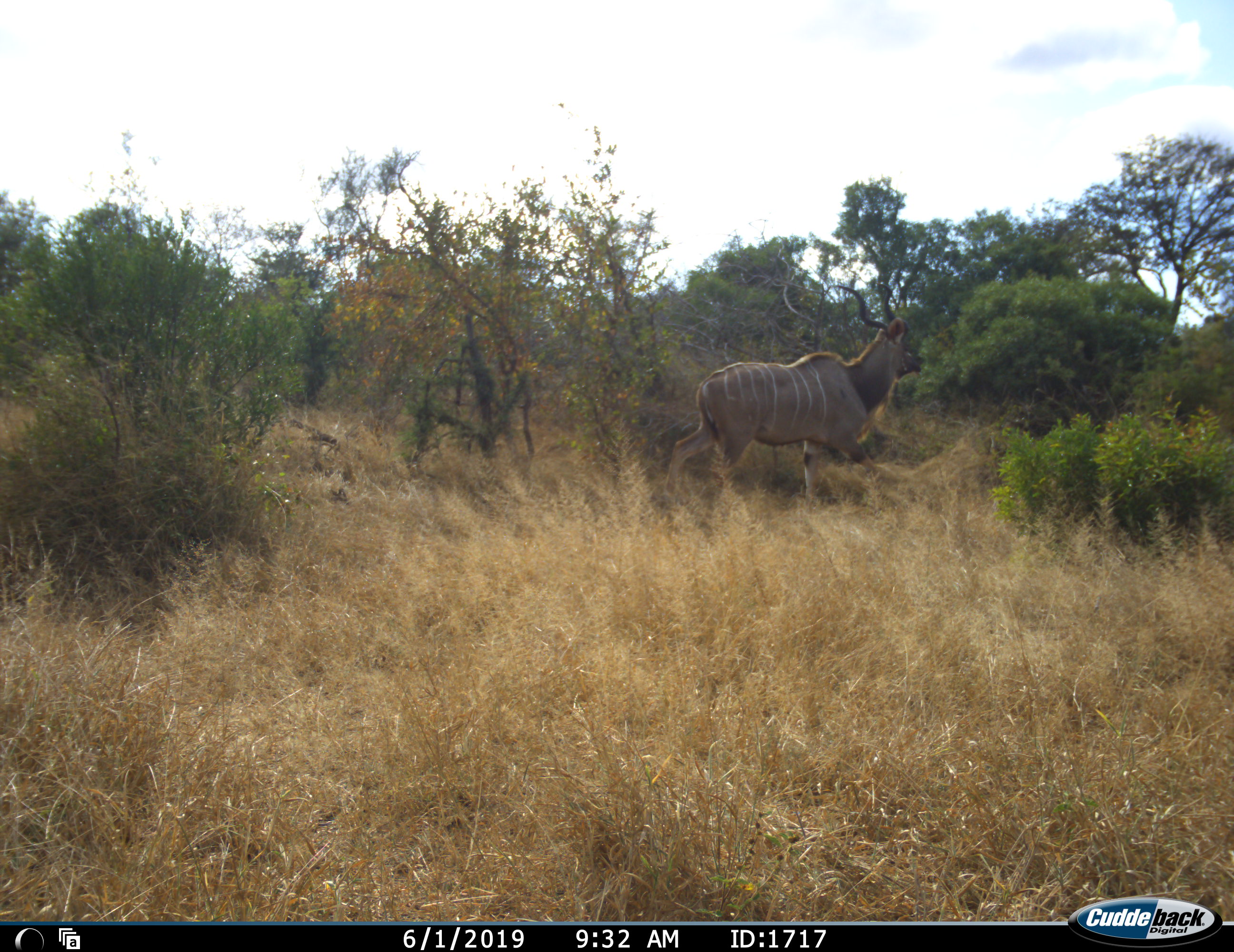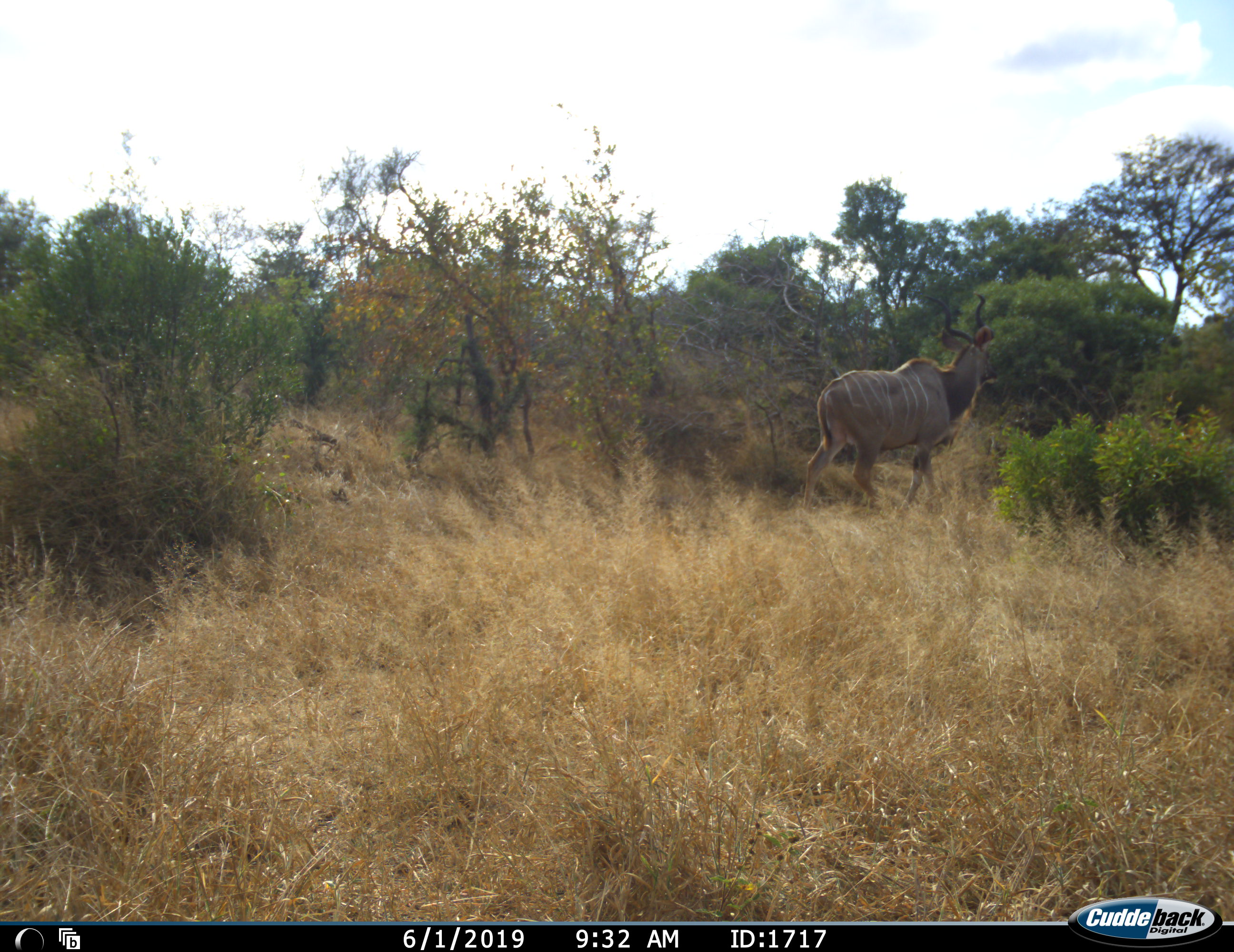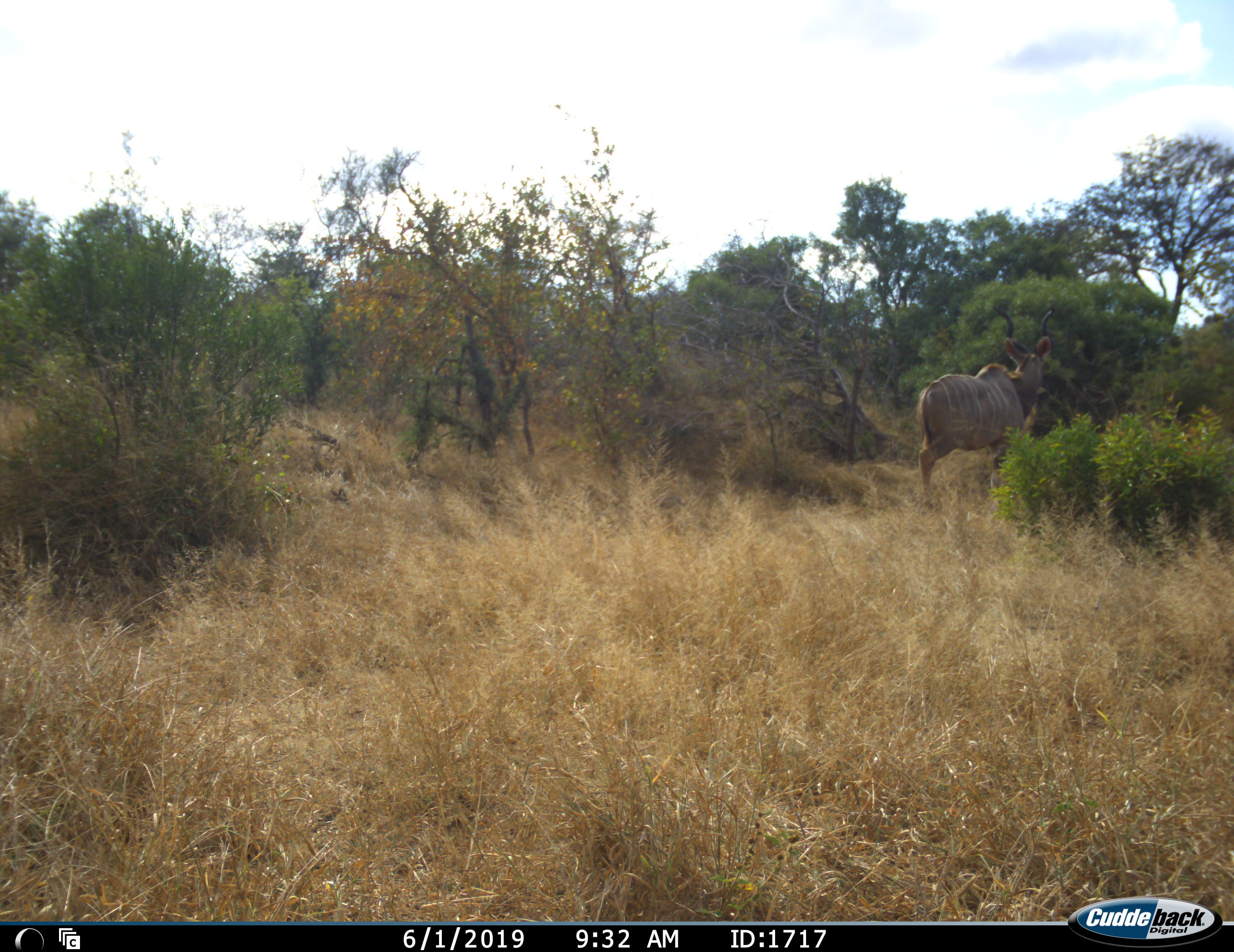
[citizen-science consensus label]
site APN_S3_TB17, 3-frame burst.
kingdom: Animalia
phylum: Chordata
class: Mammalia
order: Artiodactyla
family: Bovidae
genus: Tragelaphus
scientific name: Tragelaphus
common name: kudu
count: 1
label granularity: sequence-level